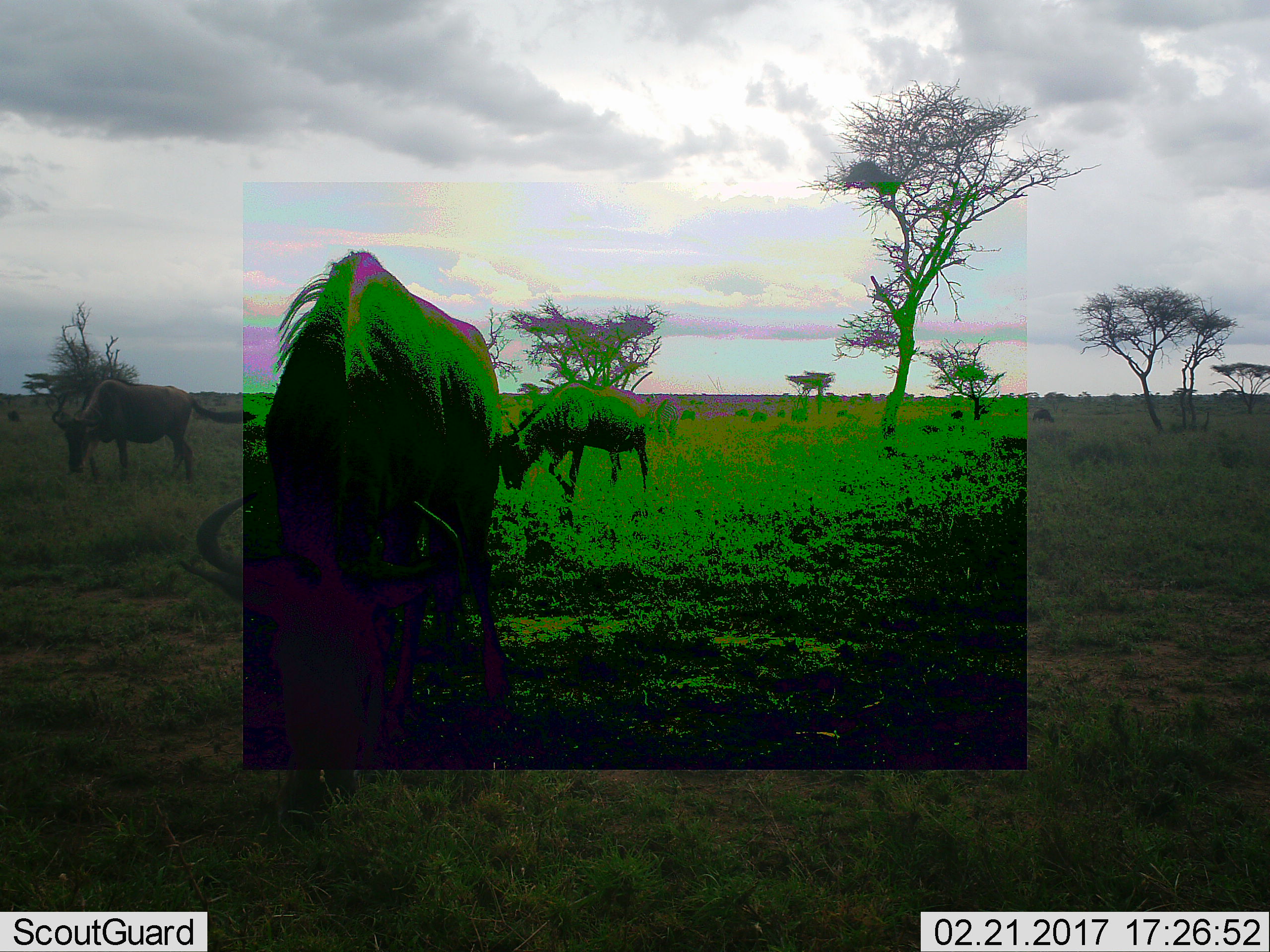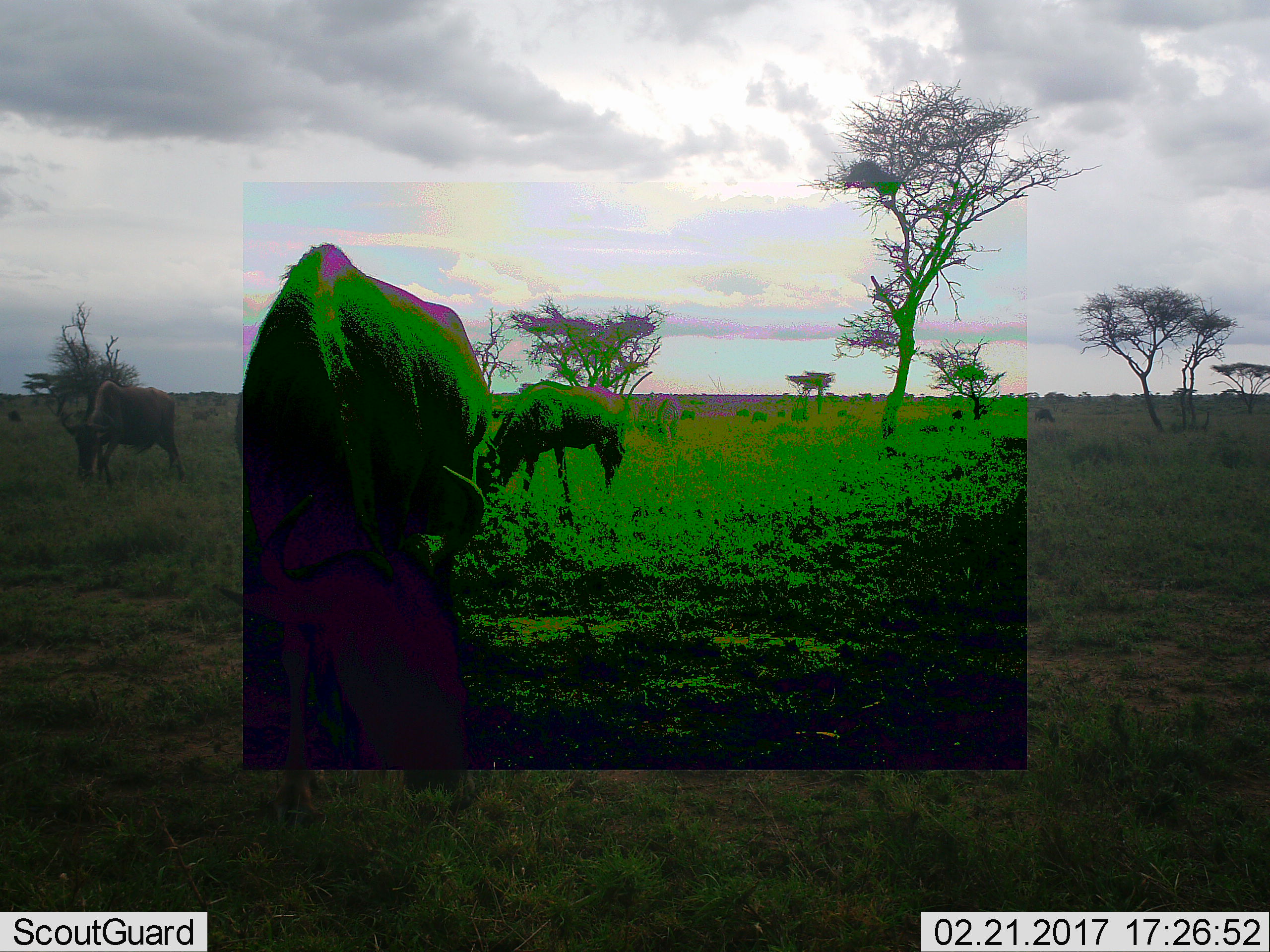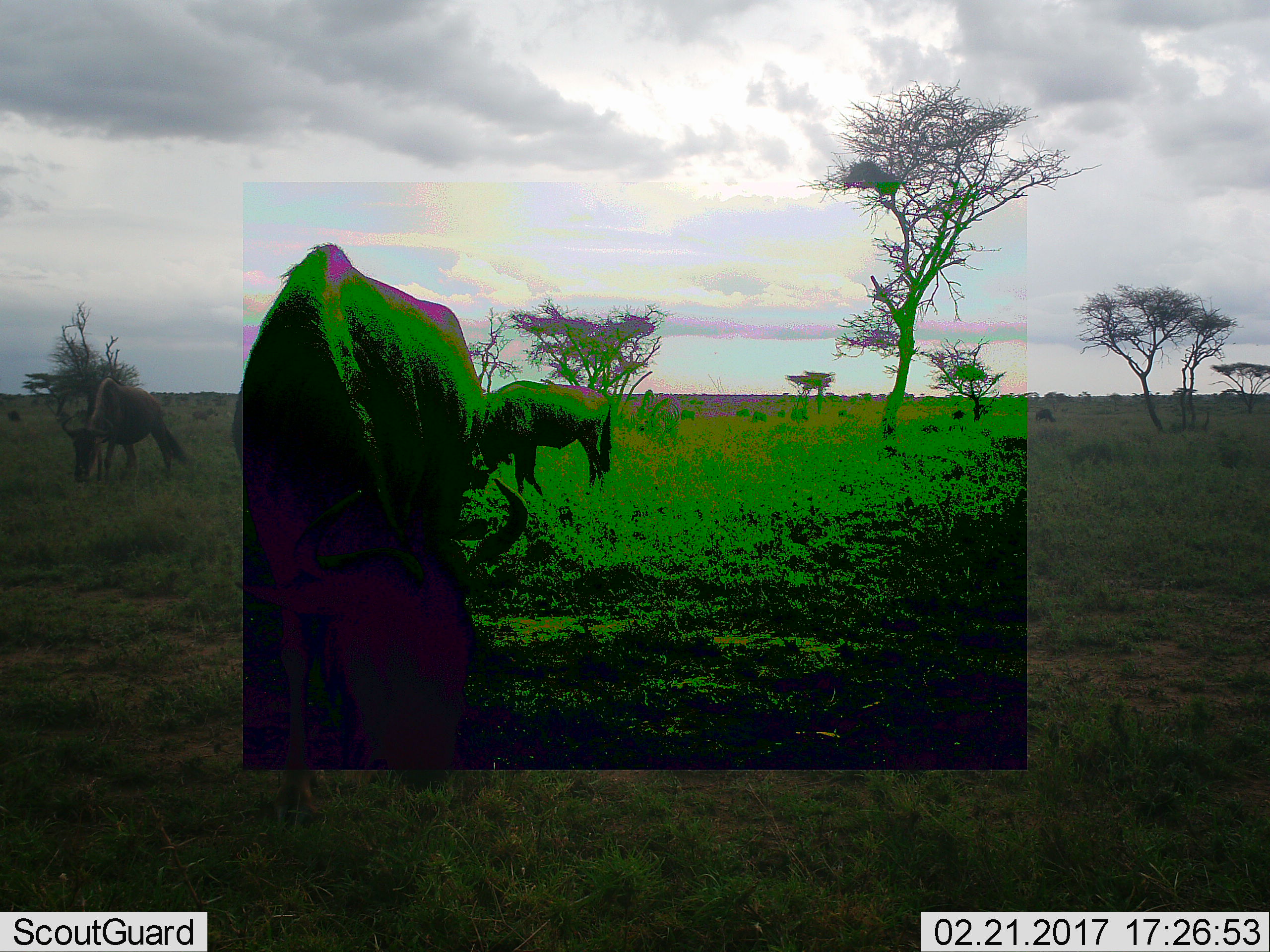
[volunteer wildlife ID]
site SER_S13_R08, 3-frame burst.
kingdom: Animalia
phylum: Chordata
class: Mammalia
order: Artiodactyla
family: Bovidae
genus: Connochaetes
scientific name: Connochaetes taurinus taurinus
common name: blue wildebeest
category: wildebeestblue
Wildebeestblue (blue wildebeest) (Connochaetes taurinus taurinus), count 3. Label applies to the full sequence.